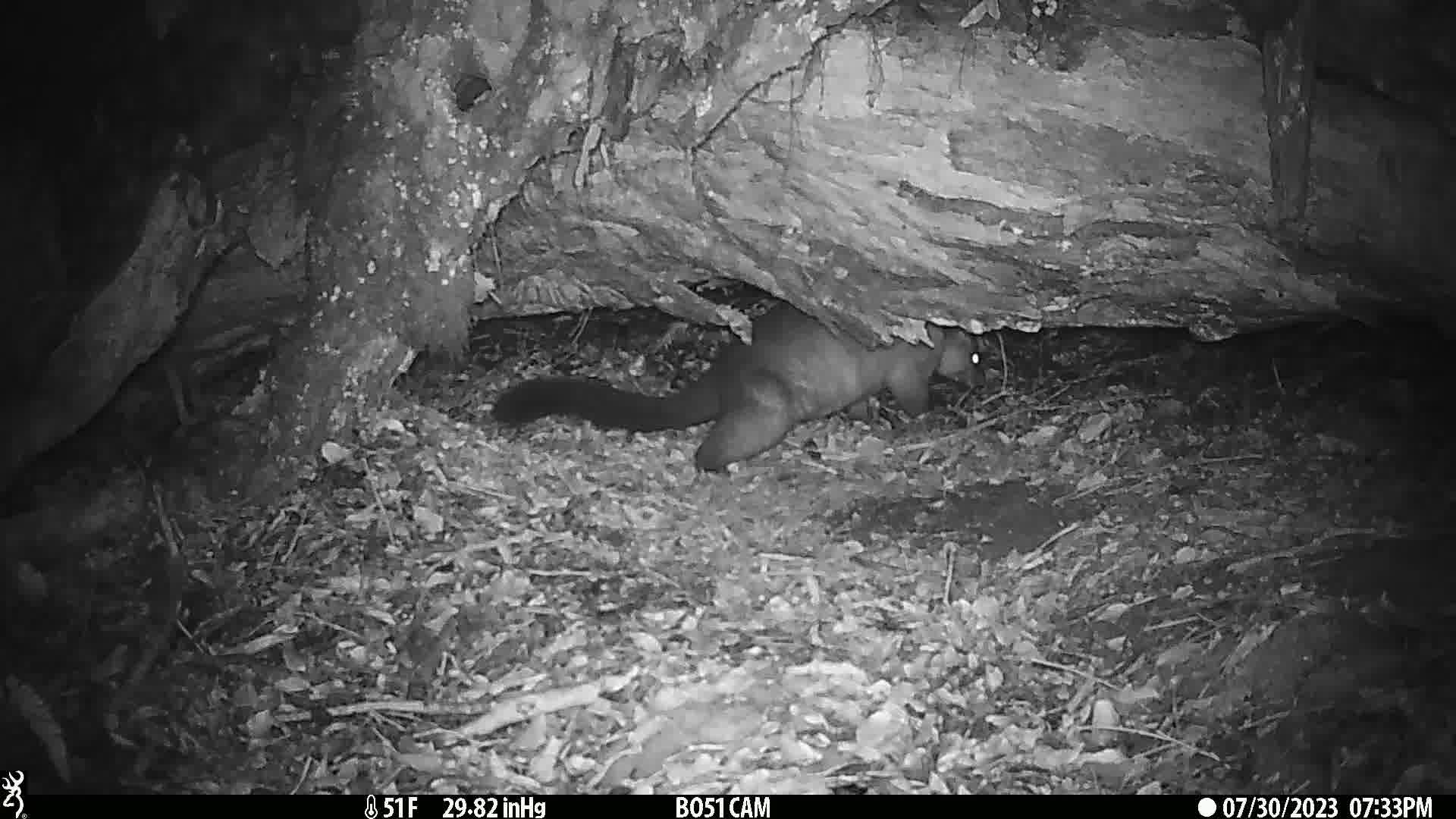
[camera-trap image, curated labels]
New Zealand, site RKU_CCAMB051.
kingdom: Animalia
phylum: Chordata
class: Mammalia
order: Diprotodontia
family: Phalangeridae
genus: Trichosurus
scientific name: Trichosurus vulpecula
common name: common brushtail possum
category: possum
Possum (common brushtail possum) (Trichosurus vulpecula).